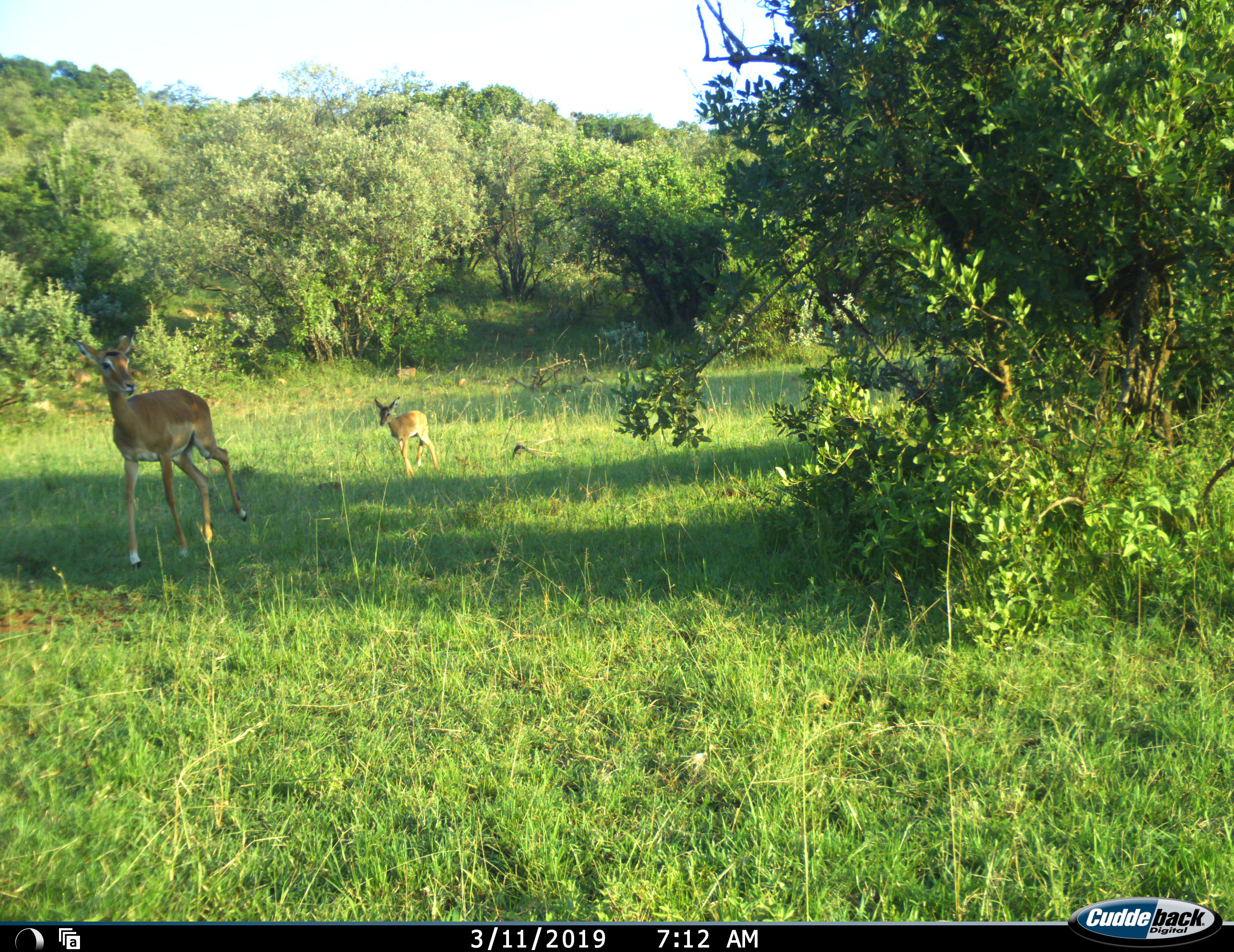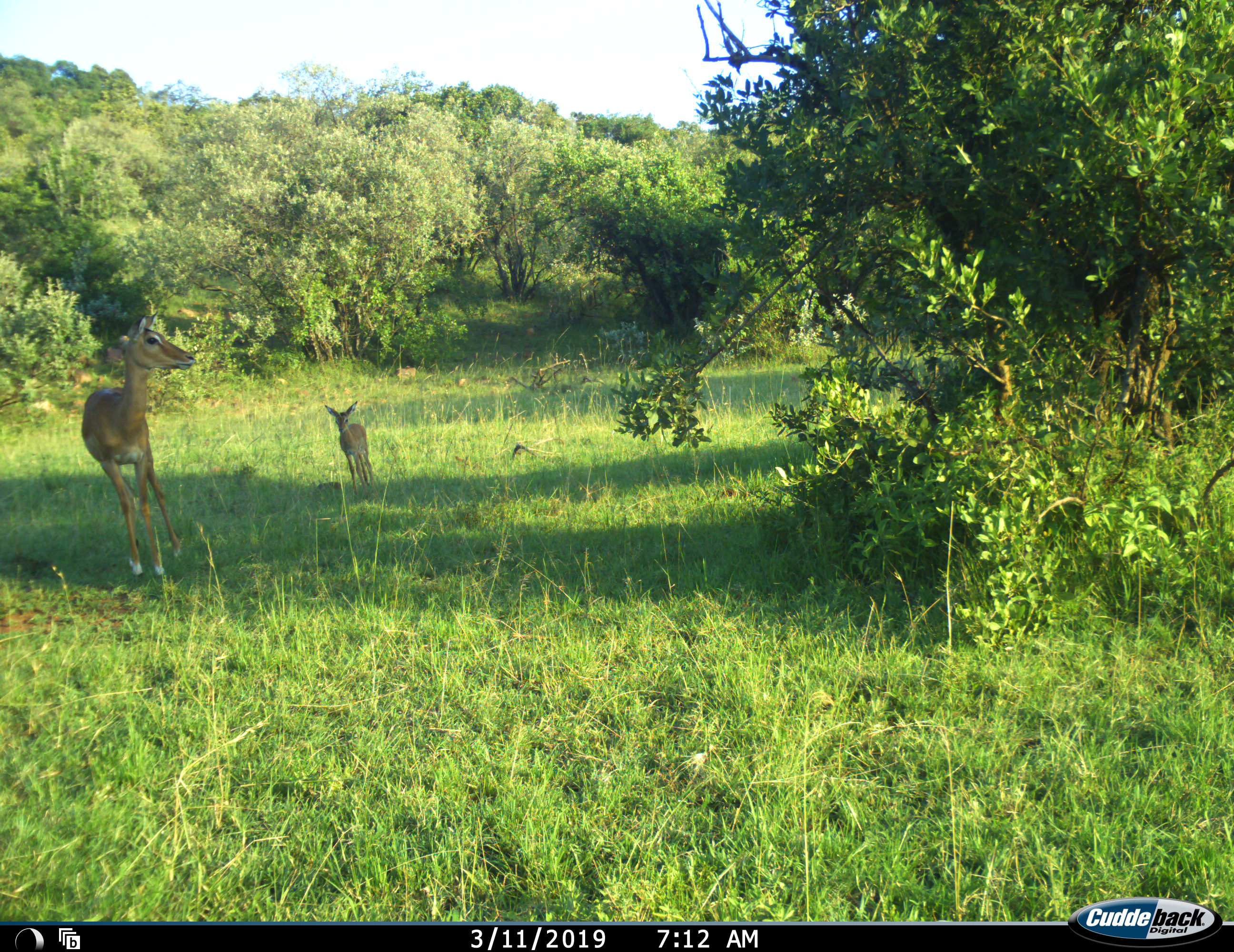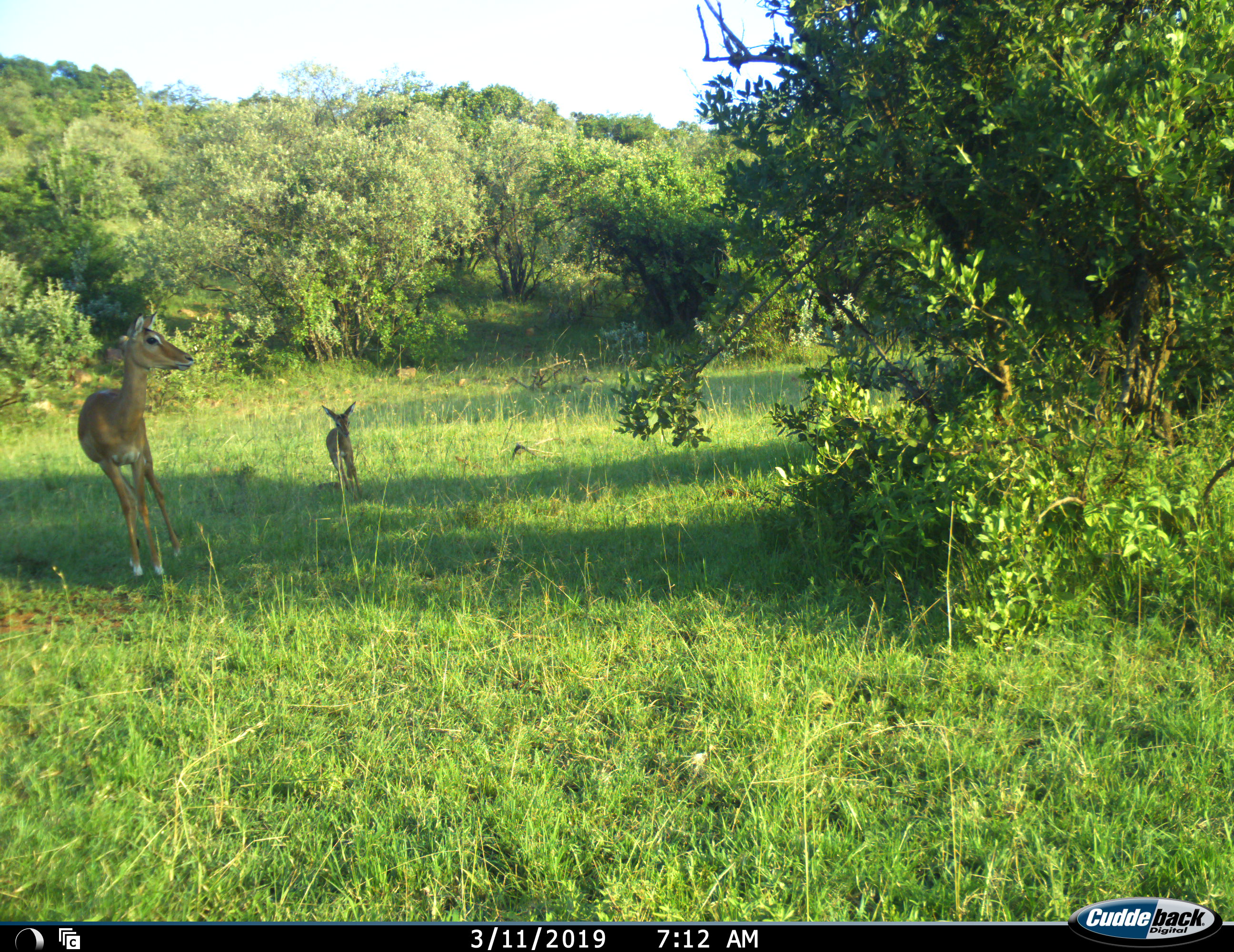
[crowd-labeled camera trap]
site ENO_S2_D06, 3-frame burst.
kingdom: Animalia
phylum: Chordata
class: Mammalia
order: Artiodactyla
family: Bovidae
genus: Aepyceros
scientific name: Aepyceros melampus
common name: impala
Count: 2.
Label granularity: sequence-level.